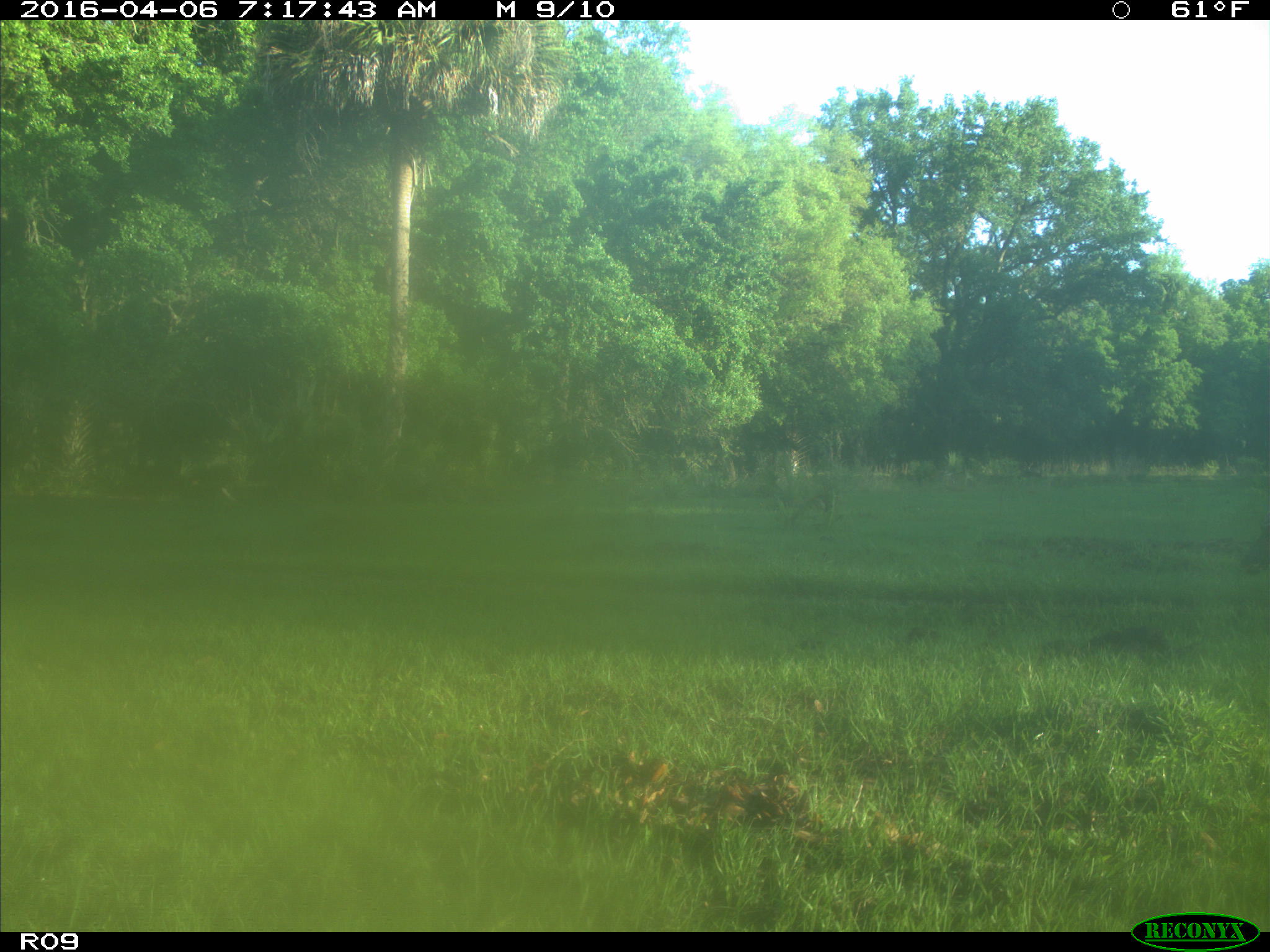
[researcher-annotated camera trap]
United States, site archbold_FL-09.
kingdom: Animalia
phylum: Chordata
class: Aves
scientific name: Aves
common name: birds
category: unidentified bird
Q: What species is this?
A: Unidentified bird (birds) (Aves).